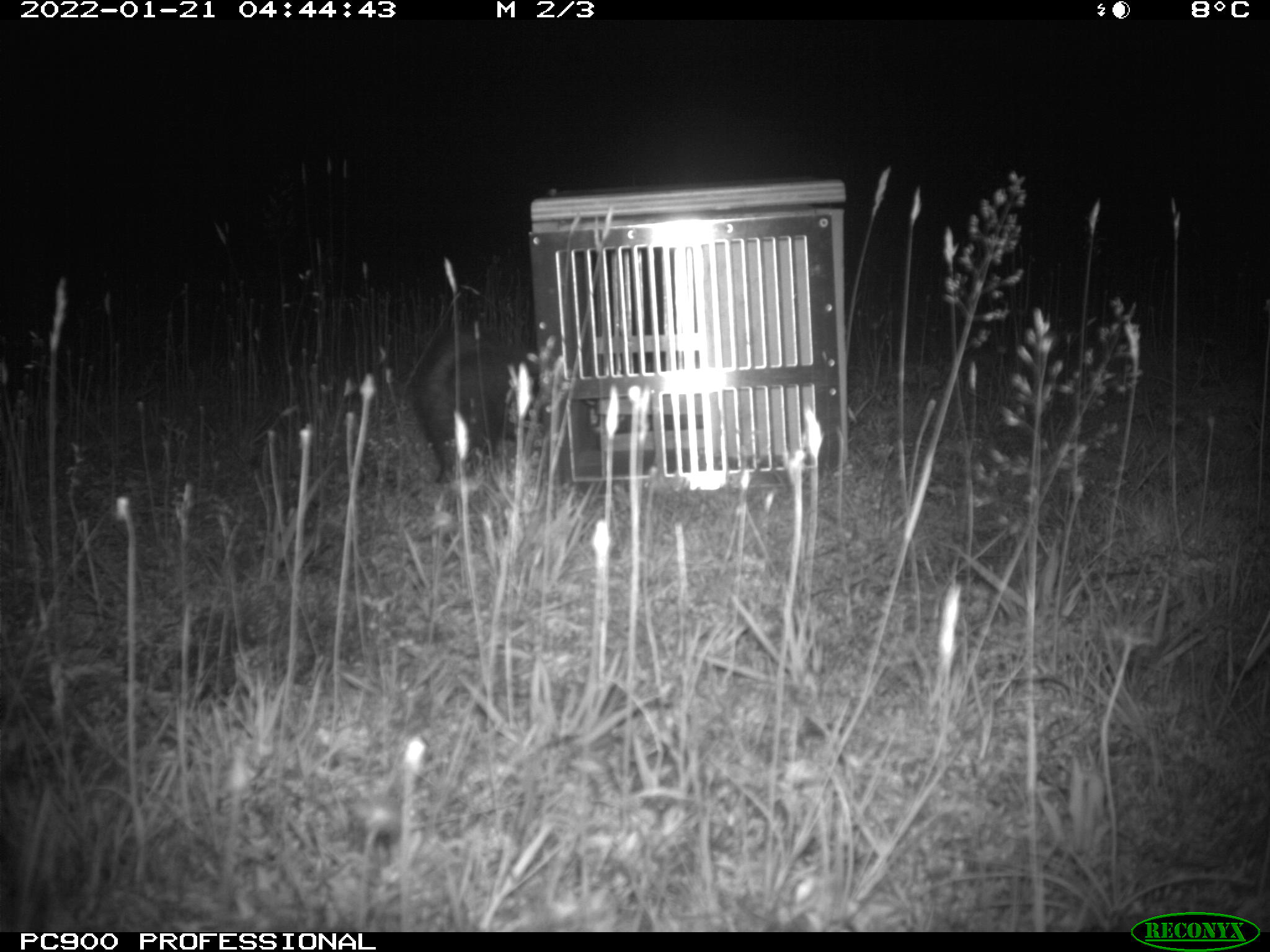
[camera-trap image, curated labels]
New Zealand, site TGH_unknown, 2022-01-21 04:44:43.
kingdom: Animalia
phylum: Chordata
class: Mammalia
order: Carnivora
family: Mustelidae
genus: Mustela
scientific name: Mustela furo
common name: ferret